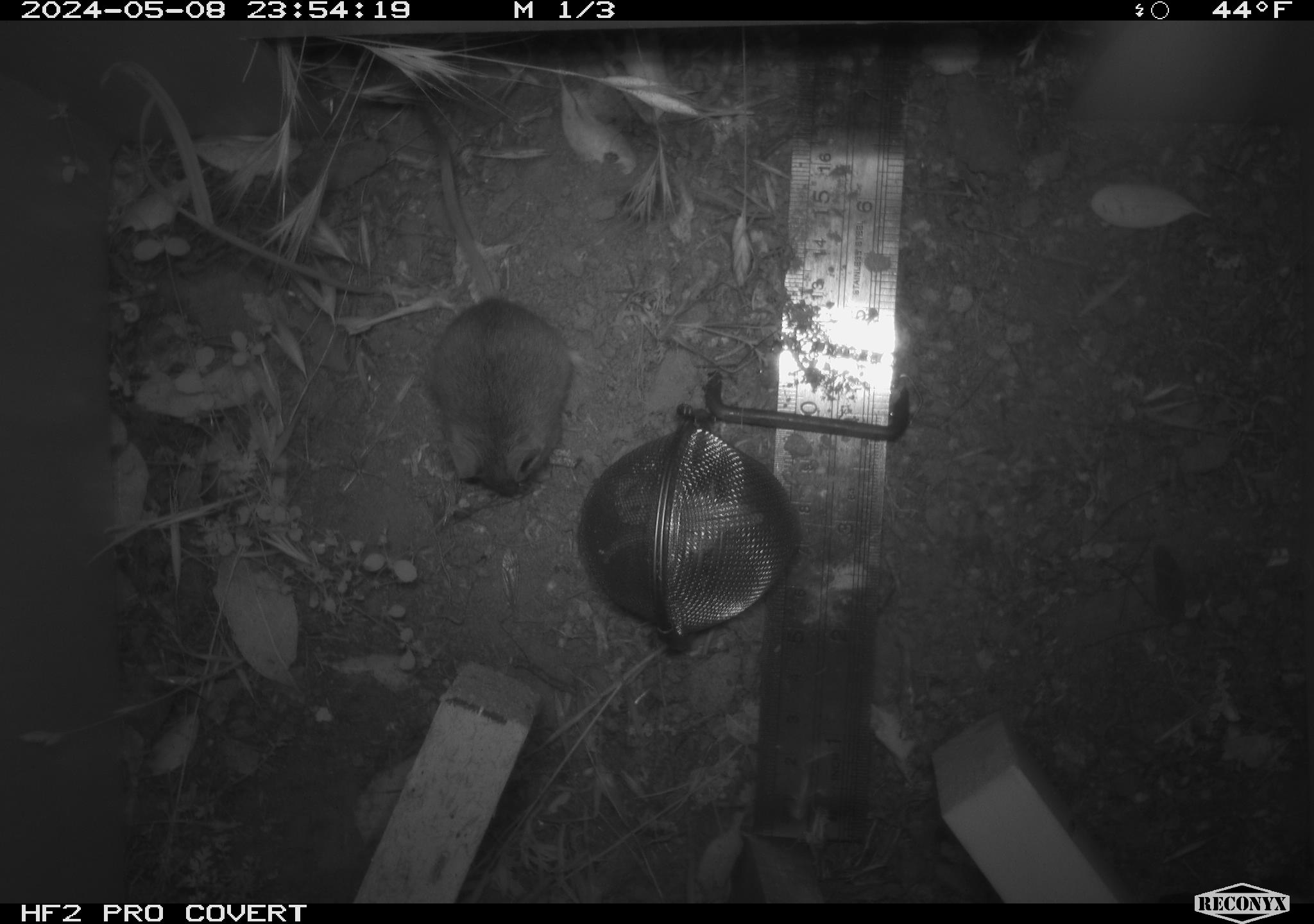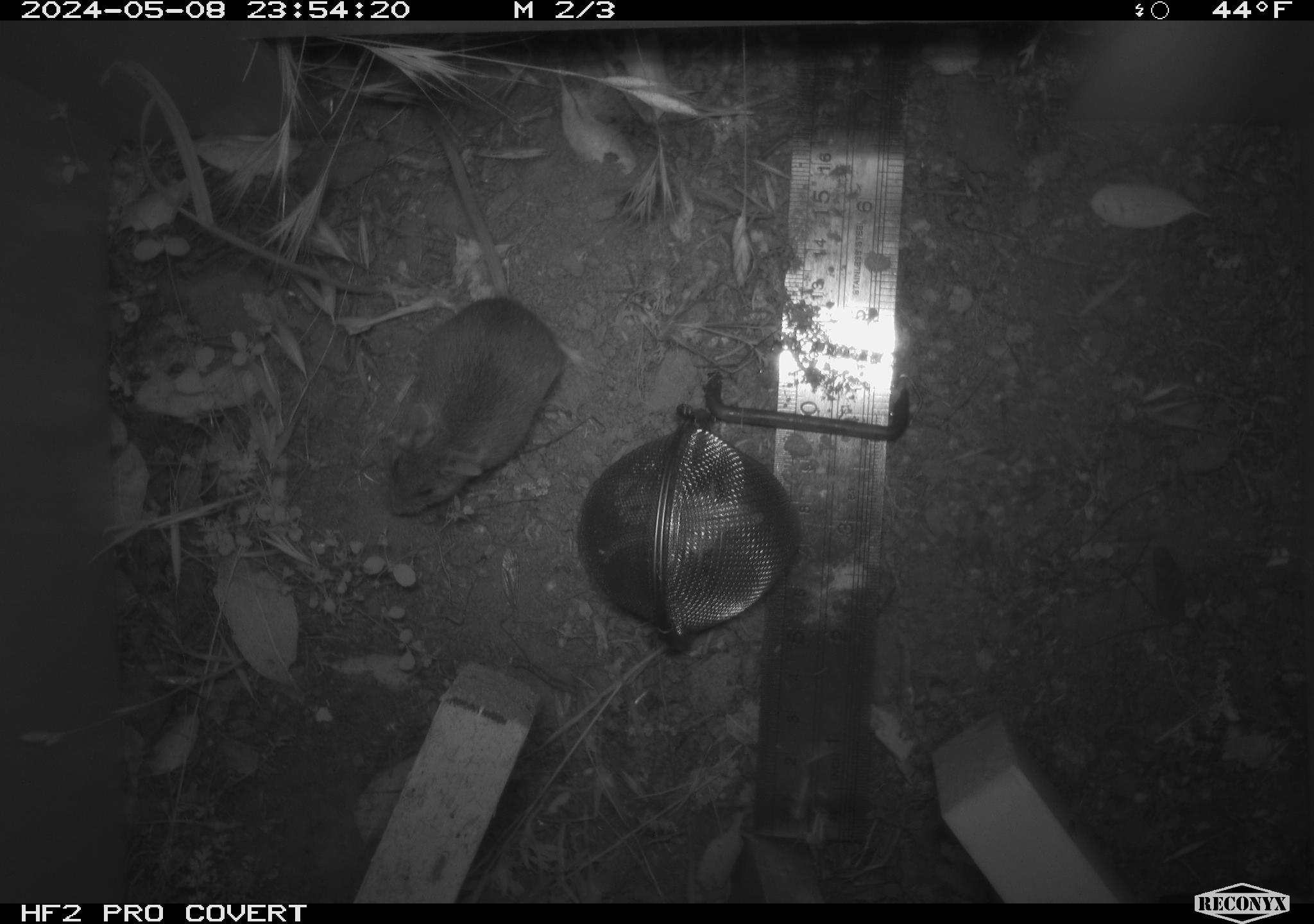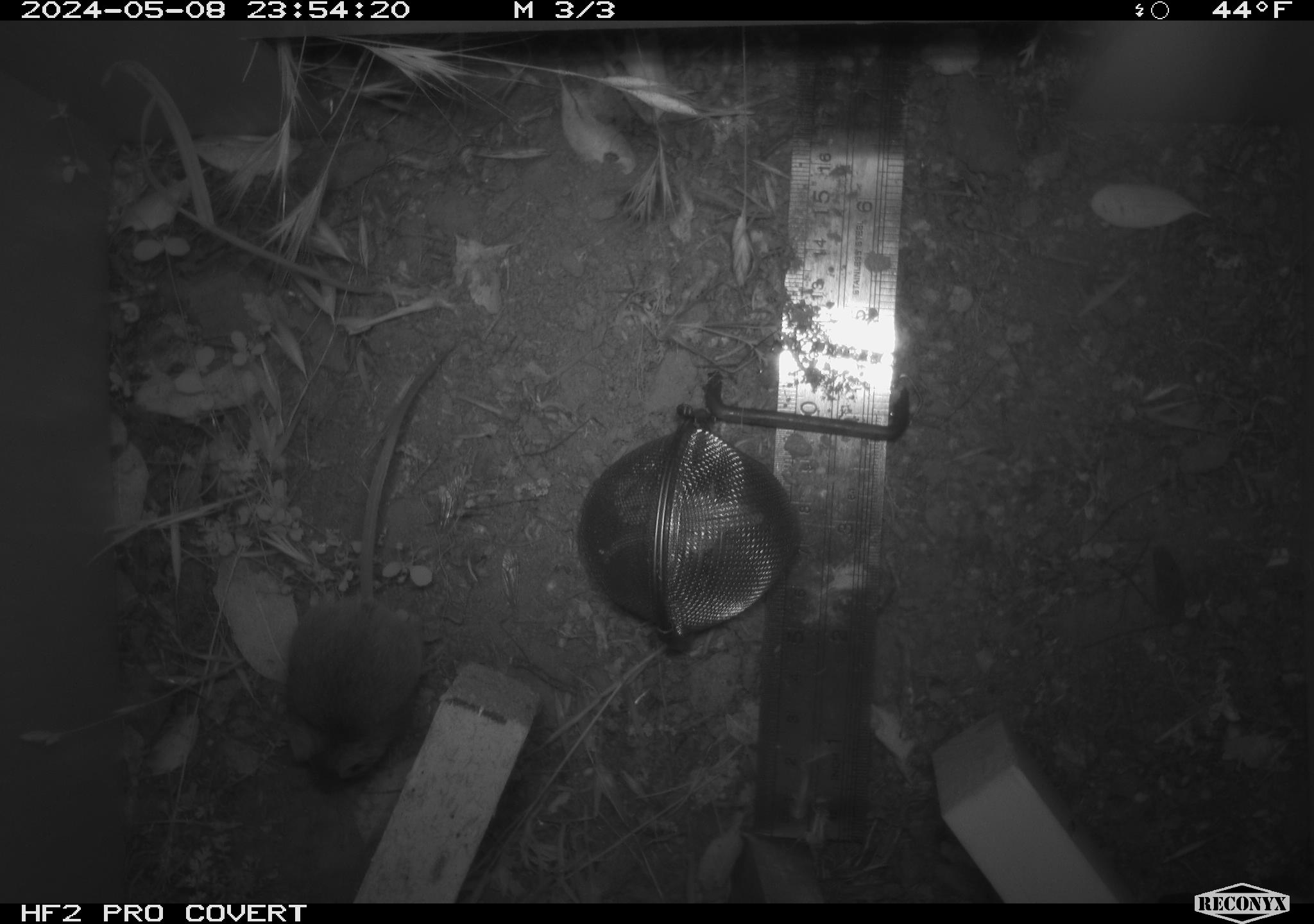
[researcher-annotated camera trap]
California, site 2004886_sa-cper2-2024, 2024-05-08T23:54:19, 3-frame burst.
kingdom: Animalia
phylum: Chordata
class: Mammalia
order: Rodentia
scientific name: Rodentia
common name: rodent